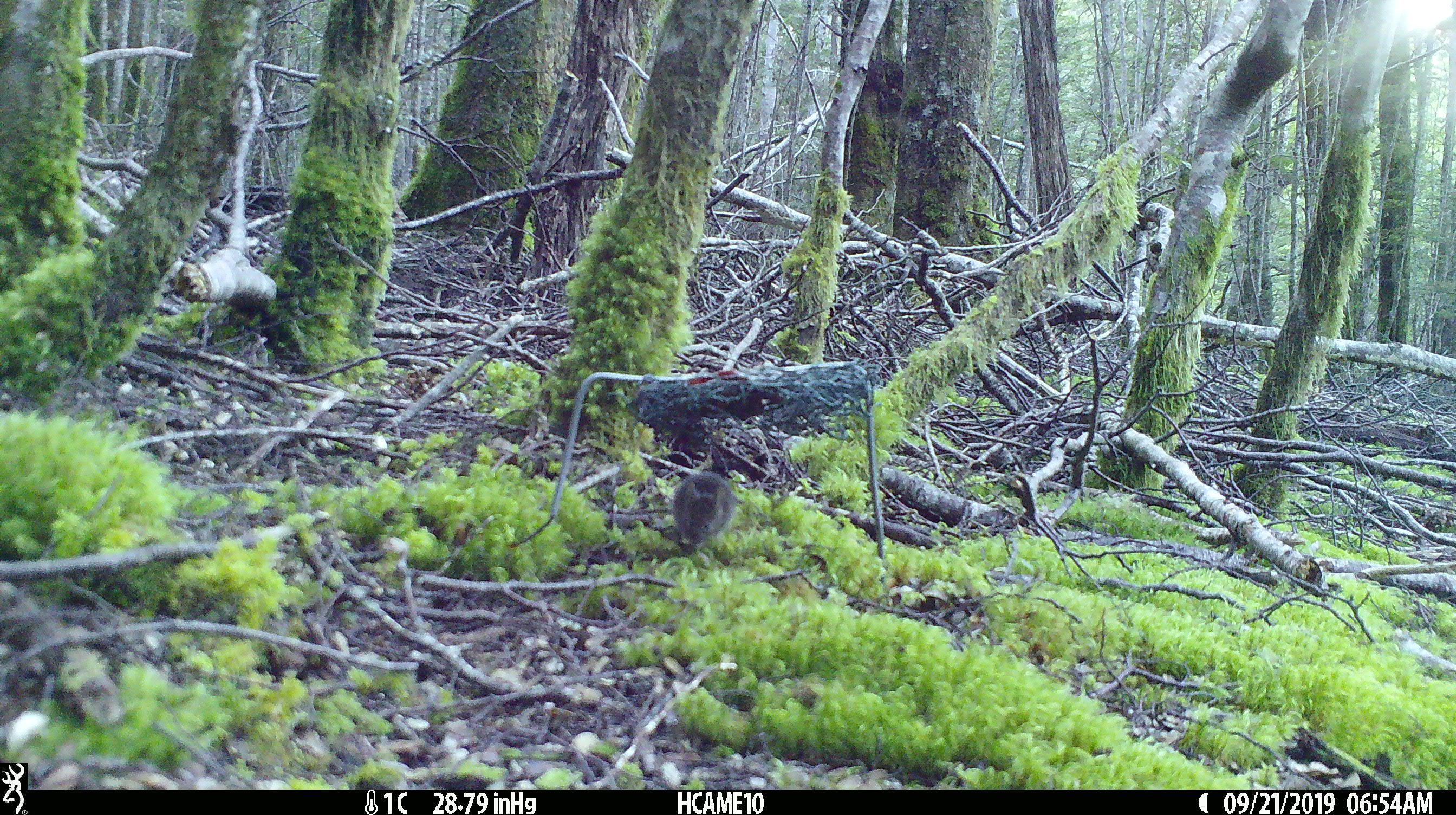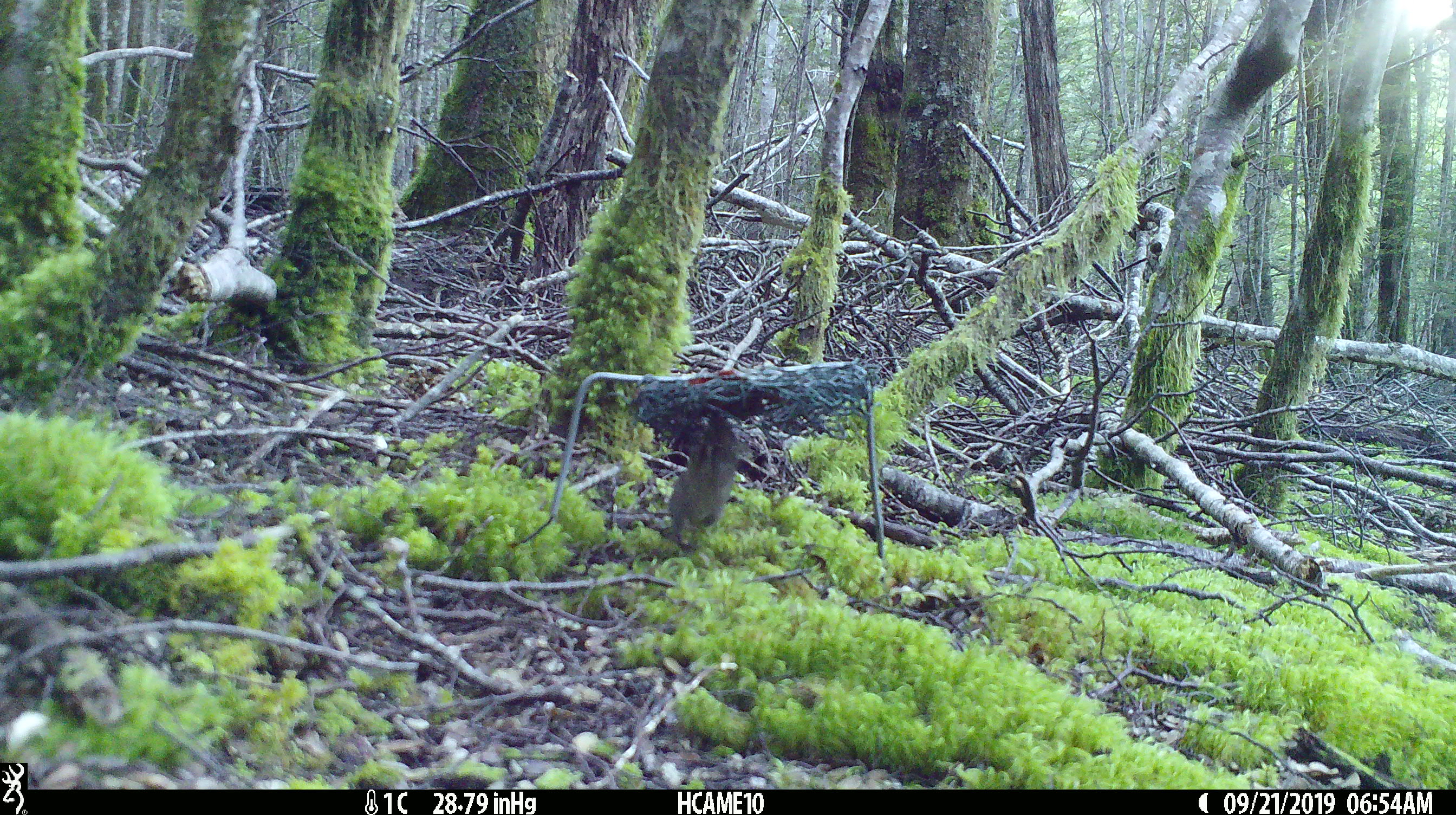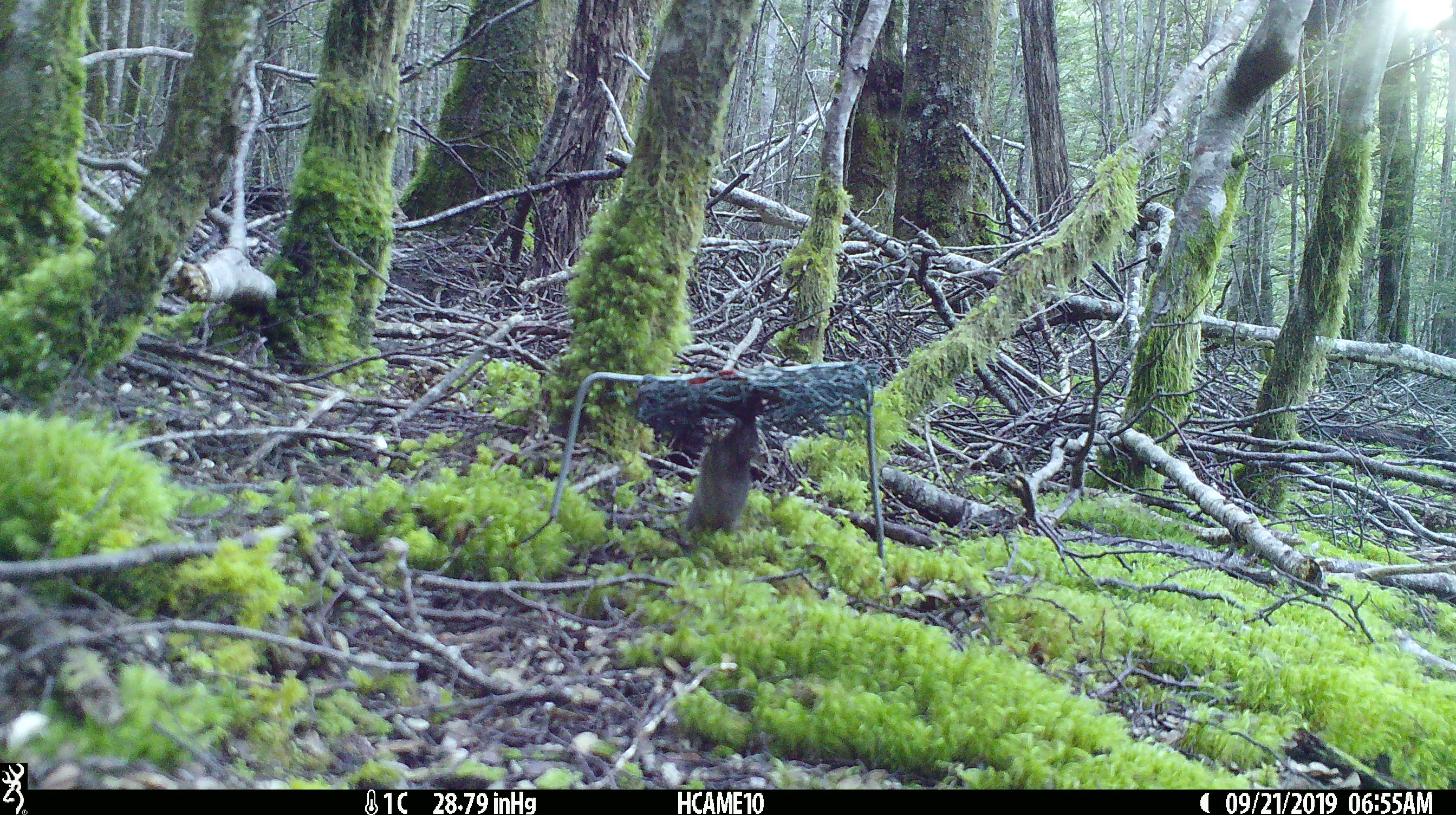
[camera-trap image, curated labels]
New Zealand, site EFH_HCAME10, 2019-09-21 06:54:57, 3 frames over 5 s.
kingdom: Animalia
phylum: Chordata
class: Mammalia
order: Rodentia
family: Muridae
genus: Mus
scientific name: Mus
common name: mouse